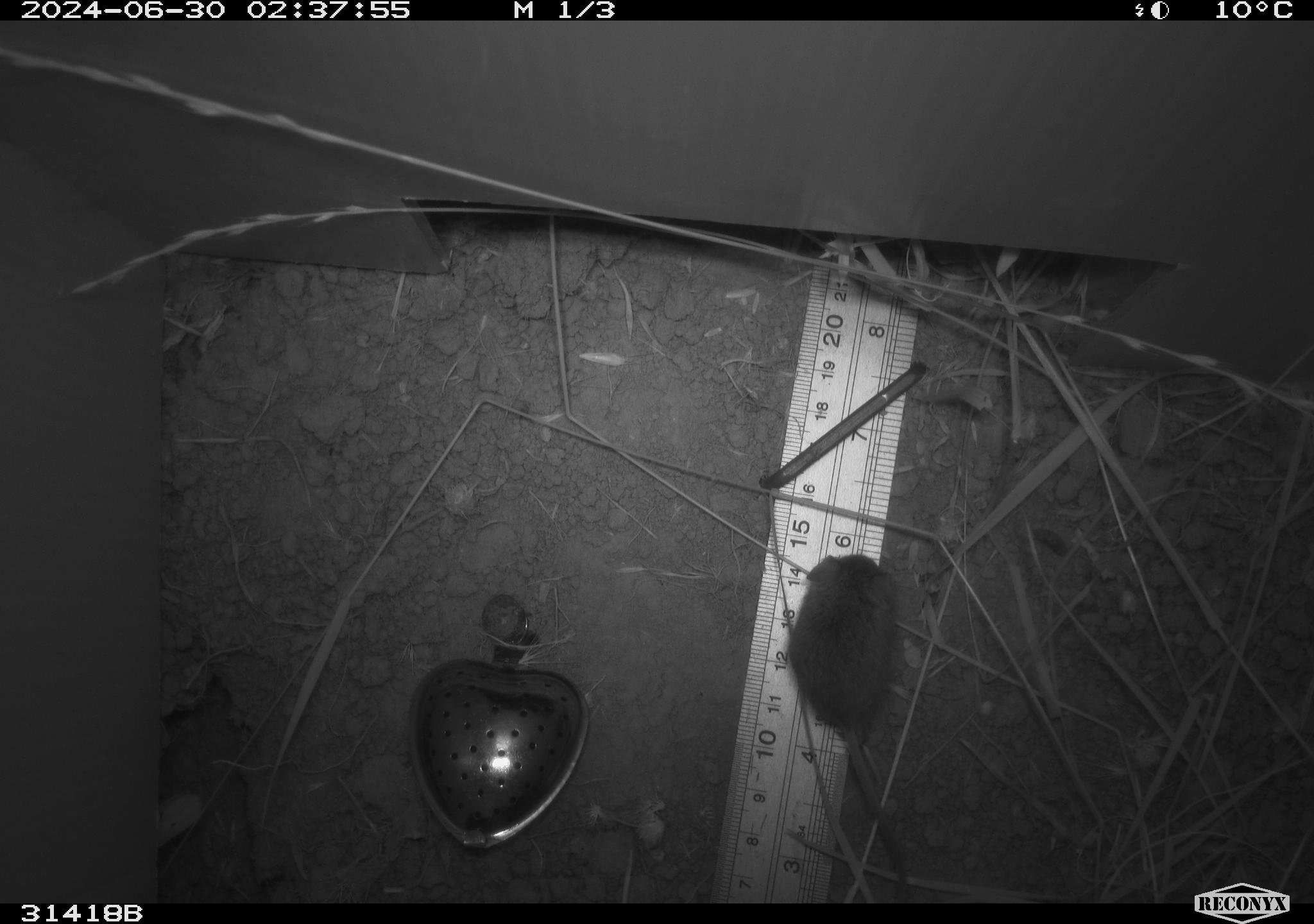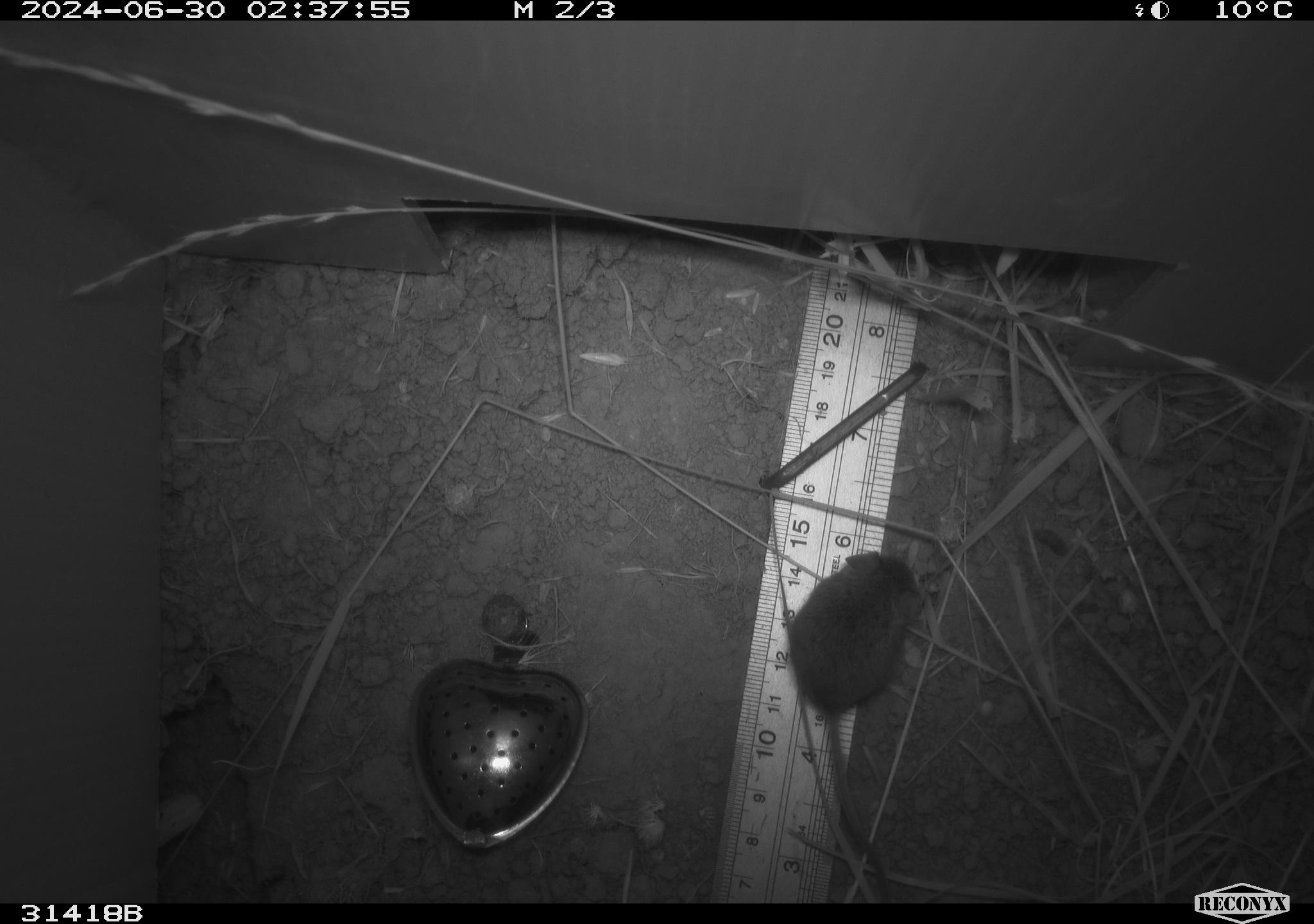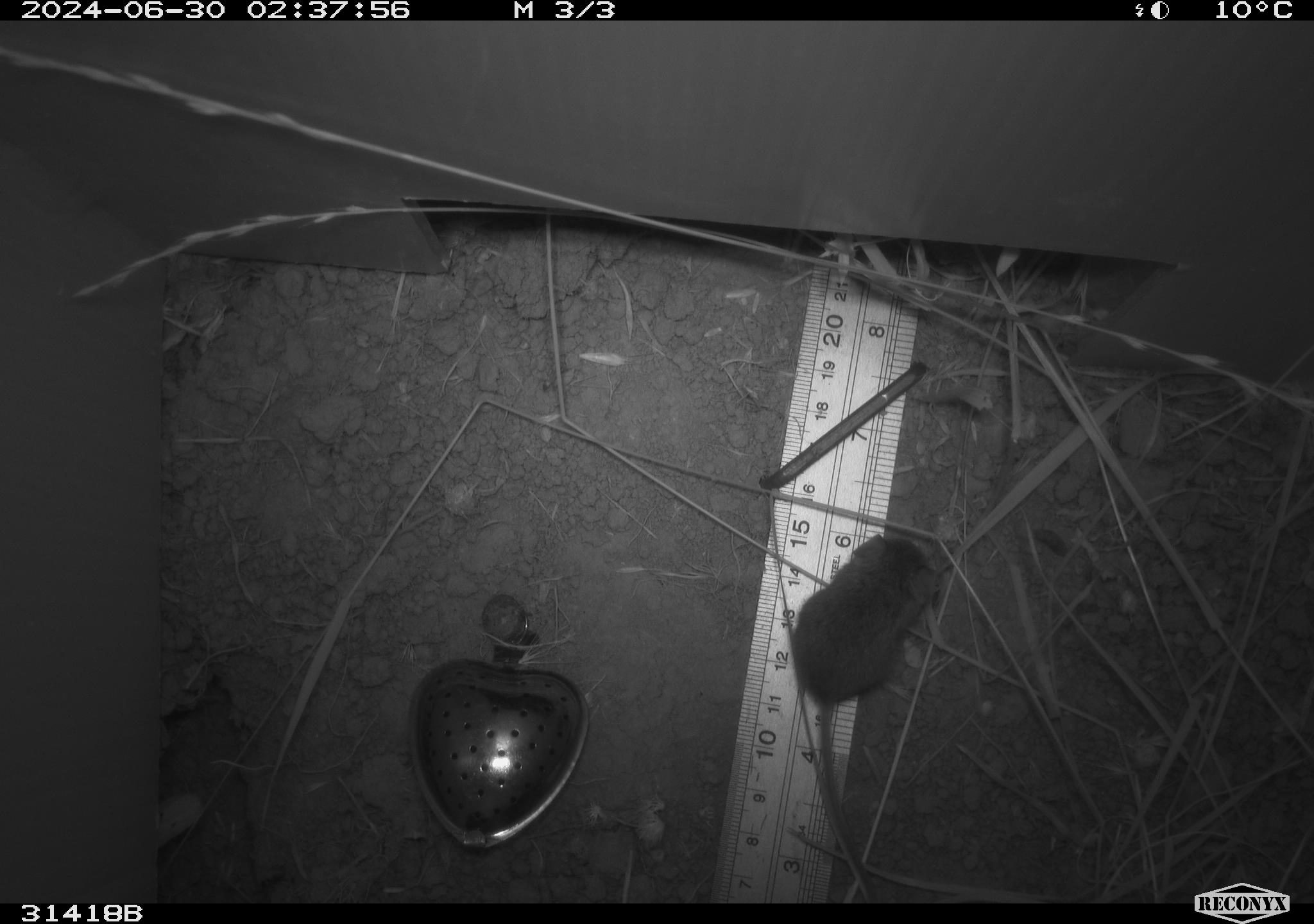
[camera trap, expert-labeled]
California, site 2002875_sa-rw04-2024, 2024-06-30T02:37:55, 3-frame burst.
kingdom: Animalia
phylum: Chordata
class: Mammalia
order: Rodentia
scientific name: Rodentia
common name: mouse species